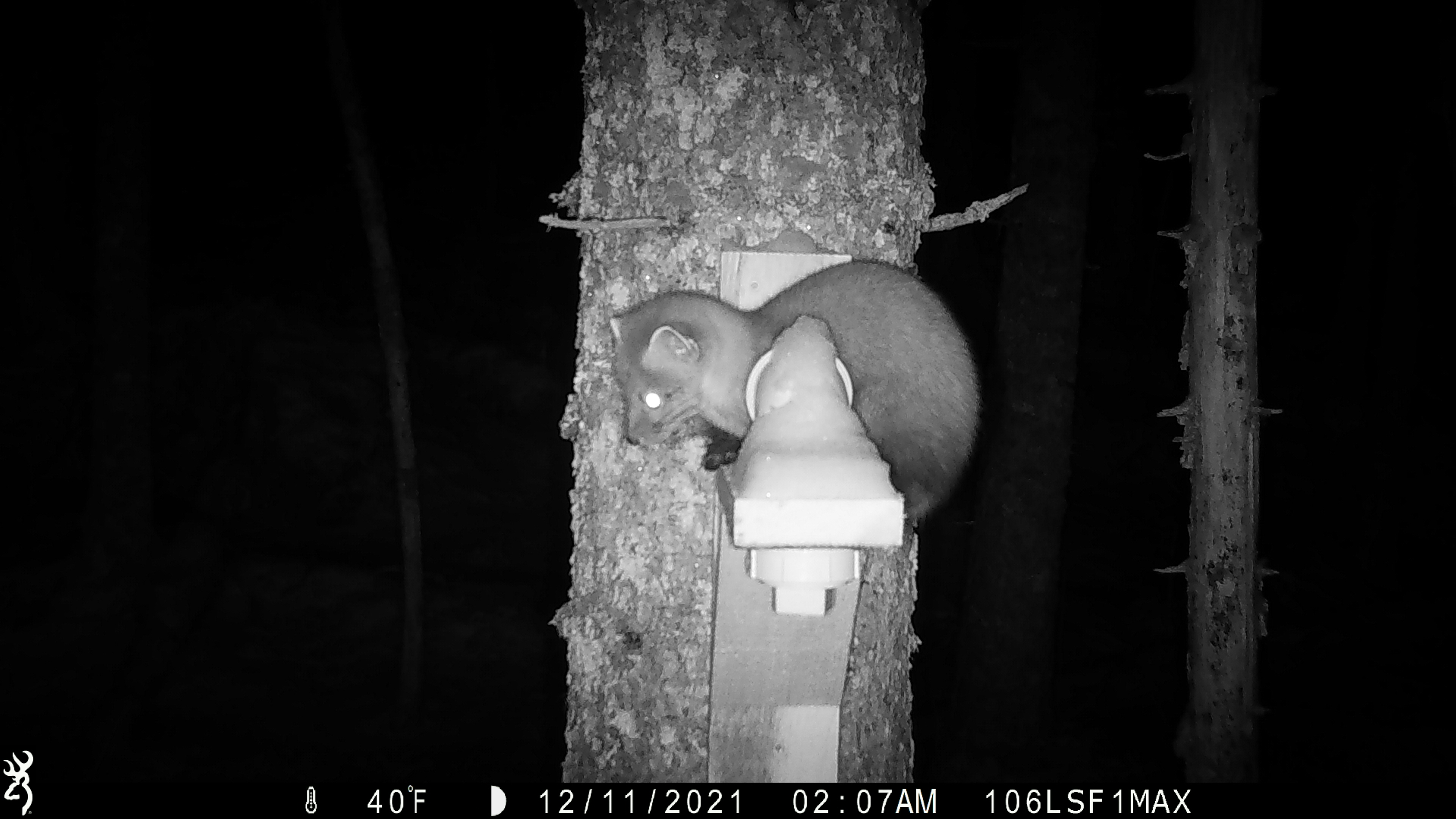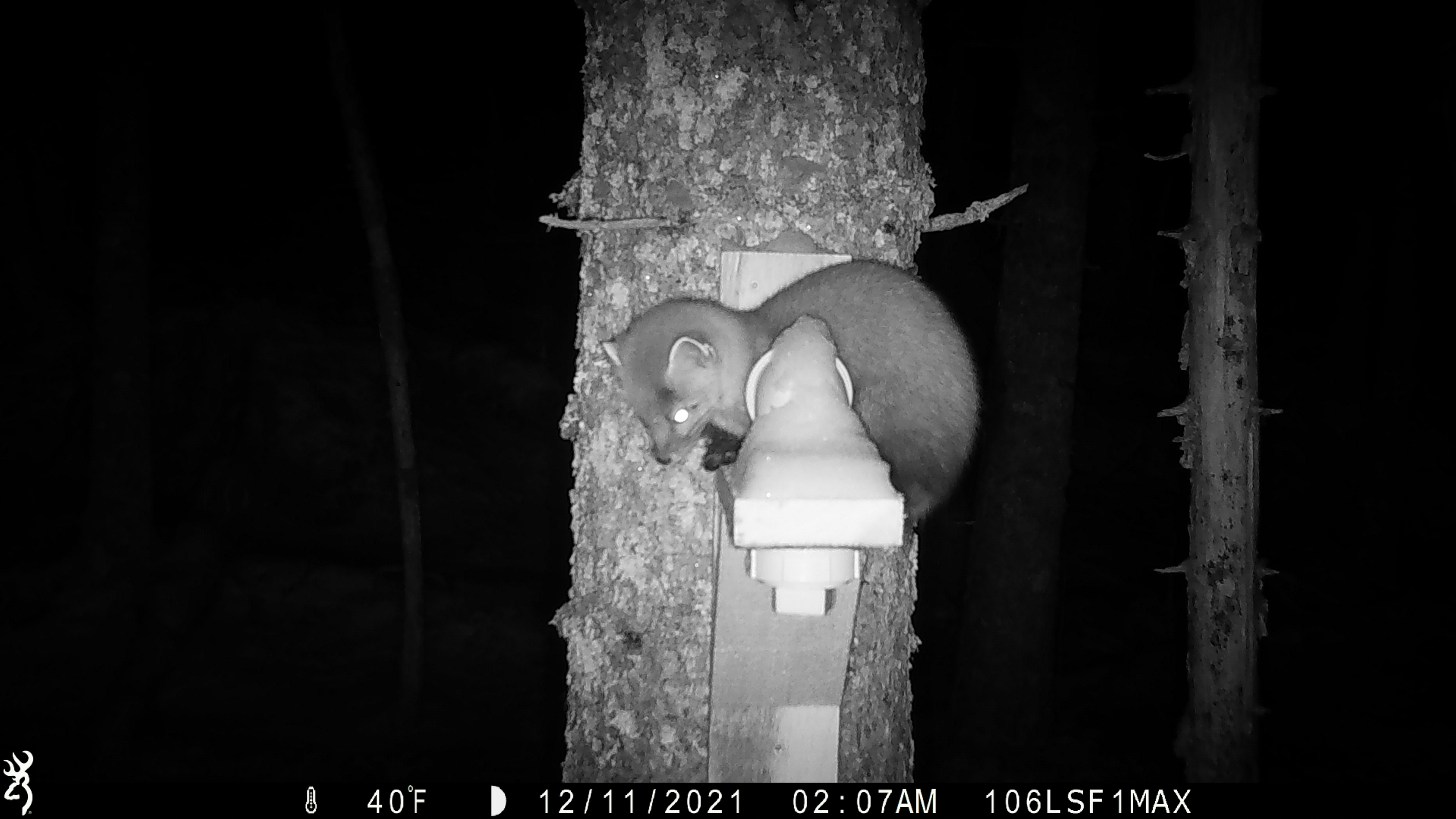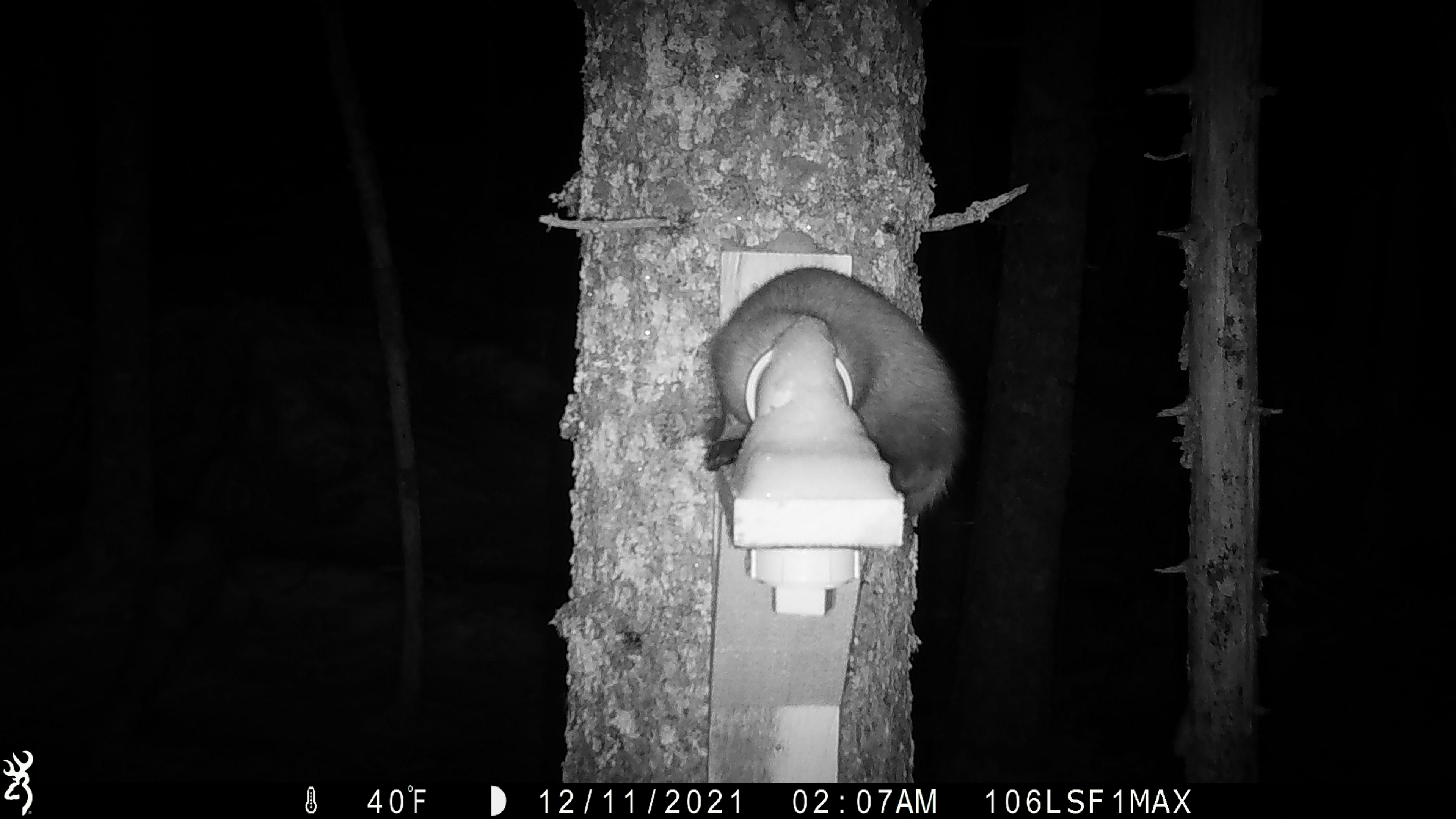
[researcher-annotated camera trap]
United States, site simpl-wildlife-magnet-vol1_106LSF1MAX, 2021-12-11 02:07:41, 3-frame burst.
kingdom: Animalia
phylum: Chordata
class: Mammalia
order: Carnivora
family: Mustelidae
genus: Martes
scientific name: Martes americana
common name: american marten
American marten (Martes americana).